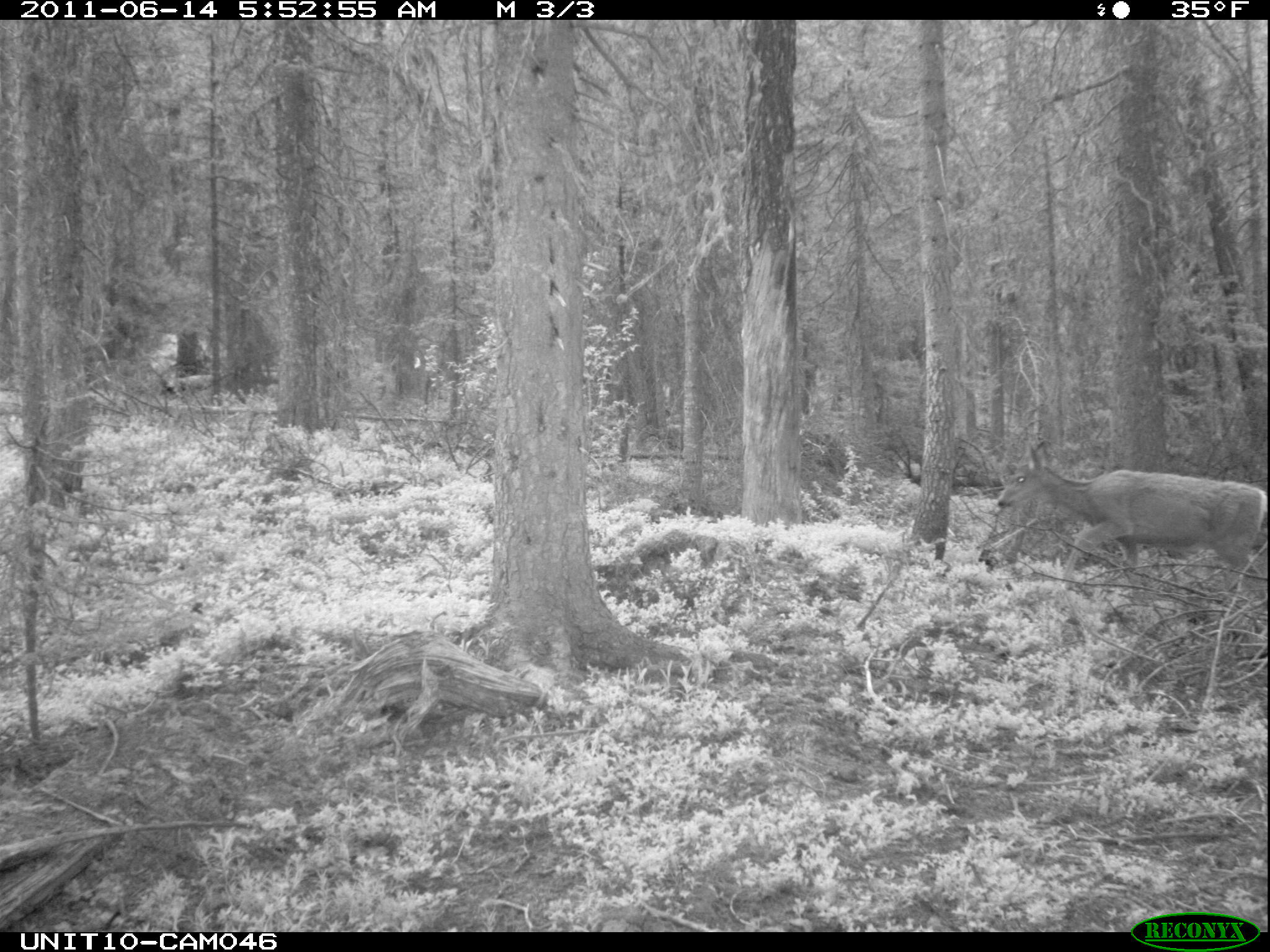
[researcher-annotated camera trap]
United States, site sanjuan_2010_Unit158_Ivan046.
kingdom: Animalia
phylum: Chordata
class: Mammalia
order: Artiodactyla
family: Cervidae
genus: Odocoileus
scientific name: Odocoileus hemionus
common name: mule deer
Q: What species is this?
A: Odocoileus hemionus (mule deer).